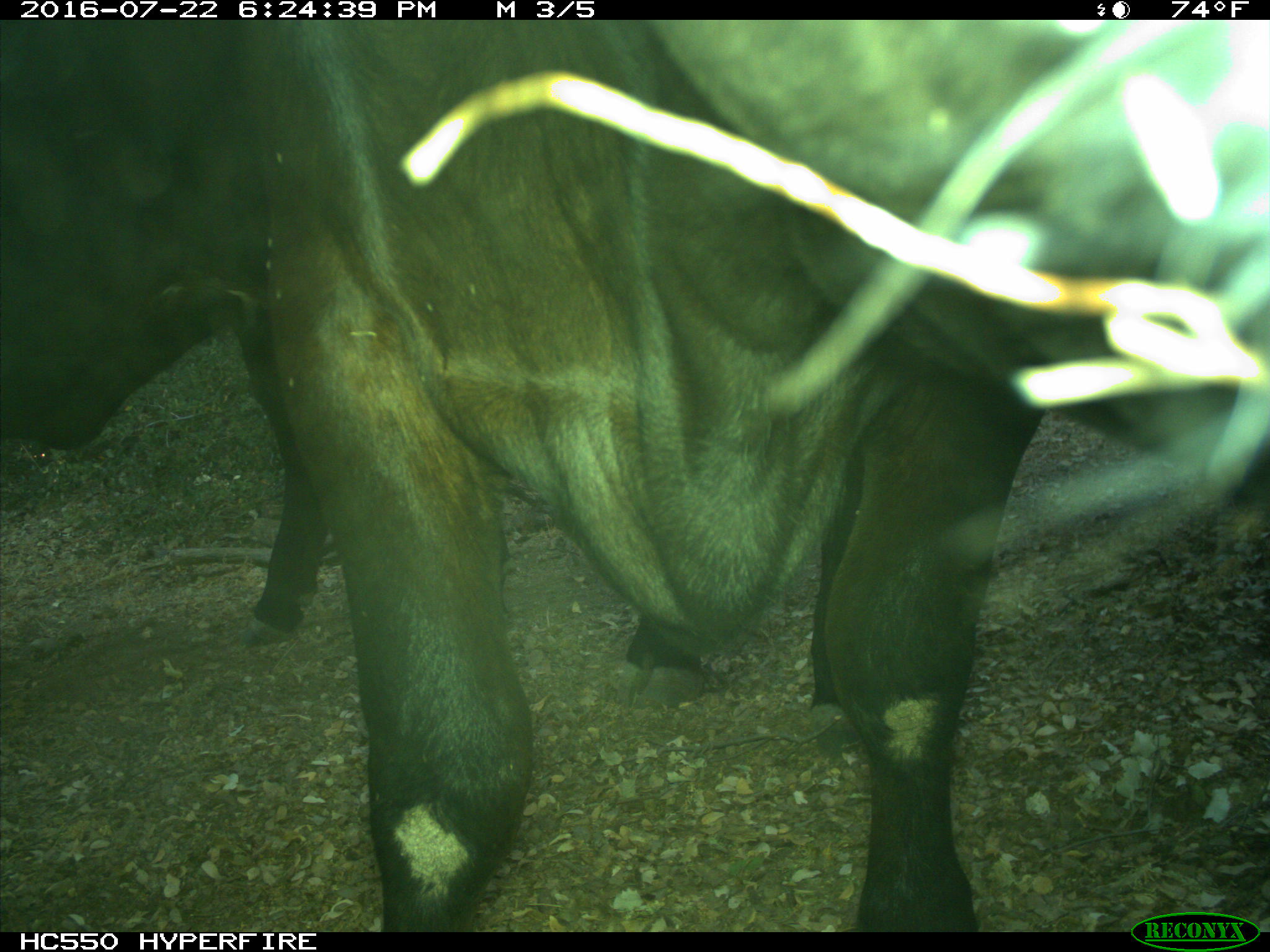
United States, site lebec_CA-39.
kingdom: Animalia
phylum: Chordata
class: Mammalia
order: Artiodactyla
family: Bovidae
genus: Bos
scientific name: Bos taurus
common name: domestic cow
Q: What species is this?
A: Bos taurus (domestic cow).